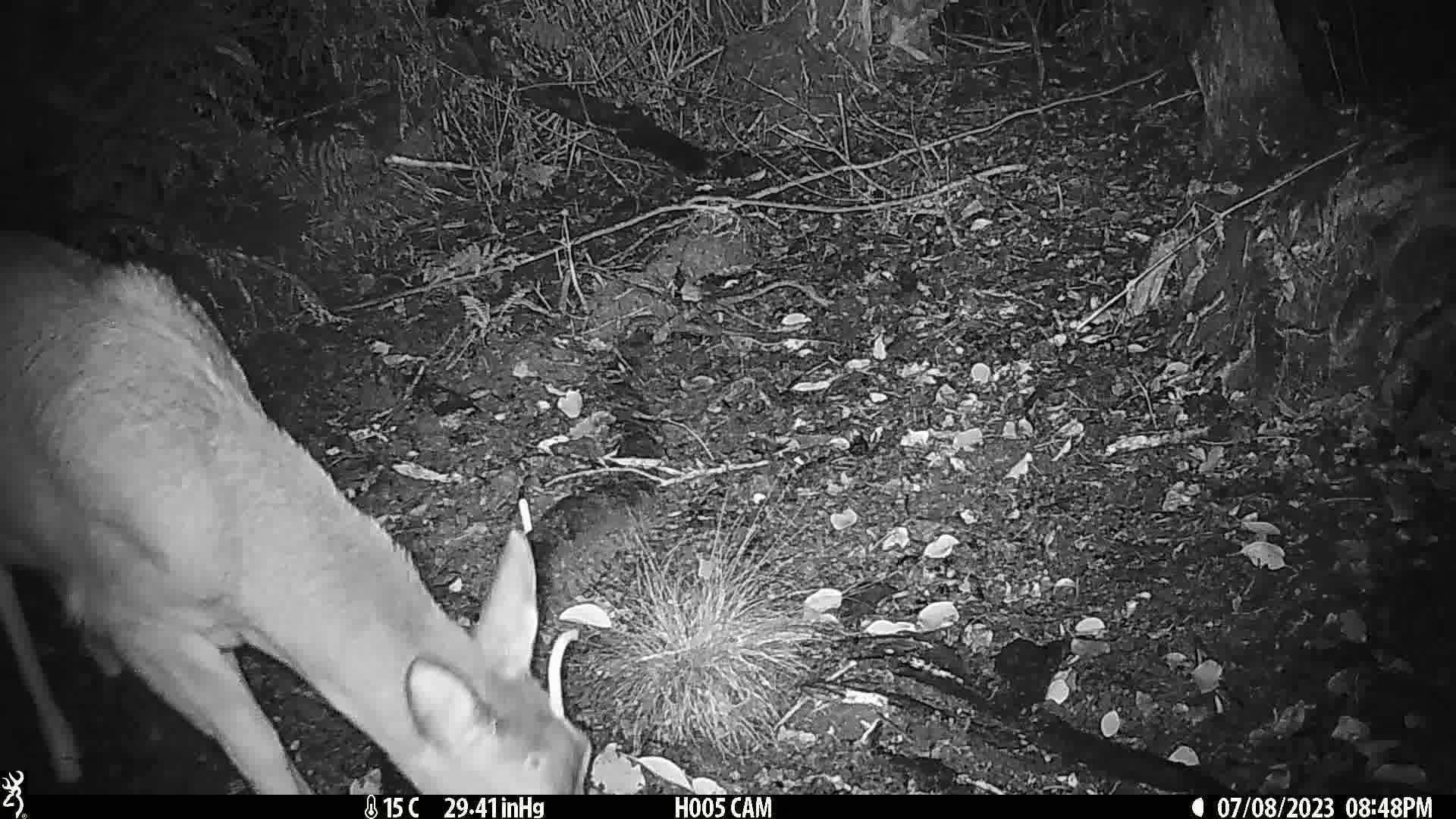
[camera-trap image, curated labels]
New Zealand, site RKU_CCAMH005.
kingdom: Animalia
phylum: Chordata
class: Mammalia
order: Artiodactyla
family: Cervidae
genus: Odocoileus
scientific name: Odocoileus virginianus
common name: white-tailed deer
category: white tailed deer